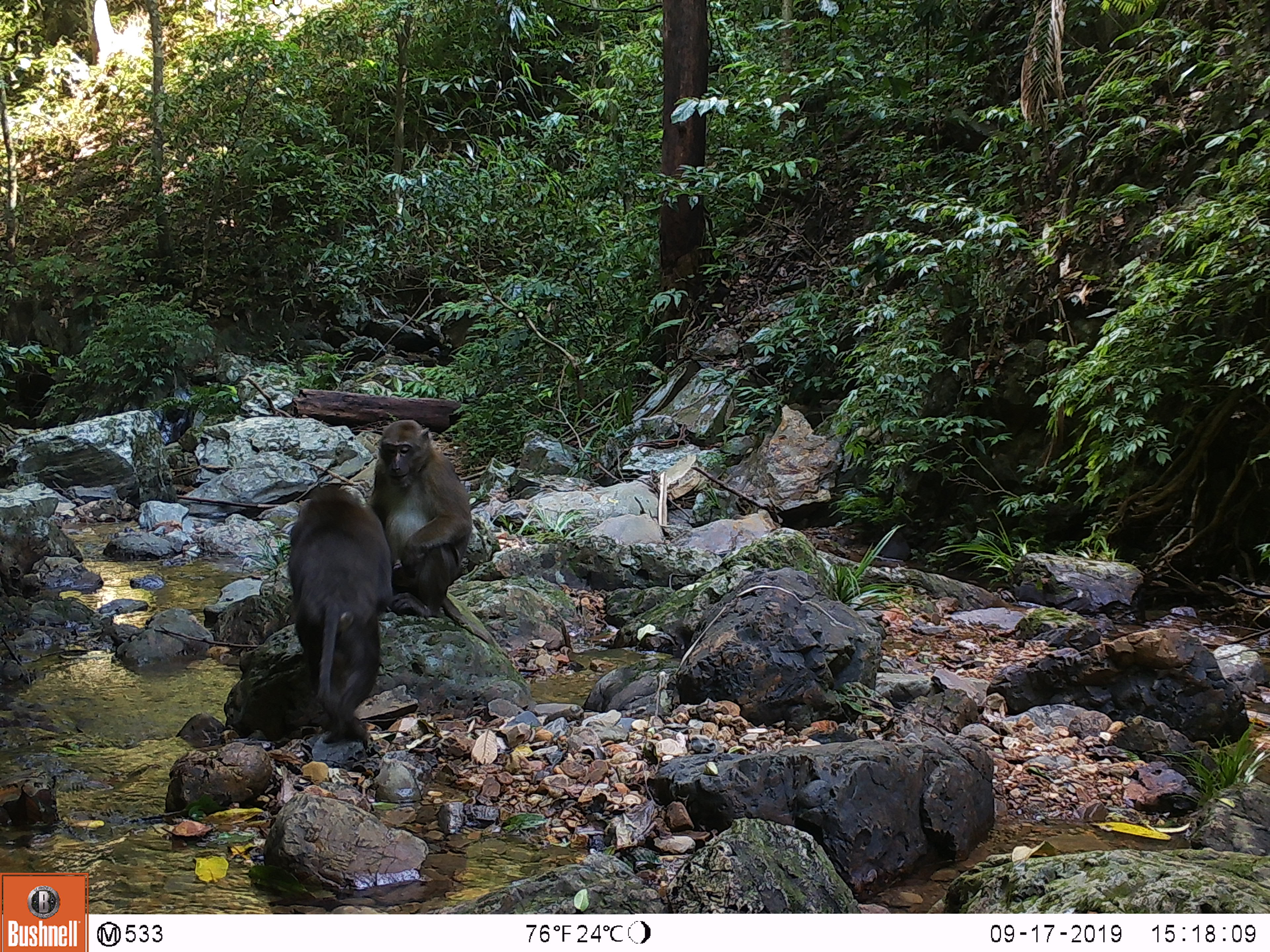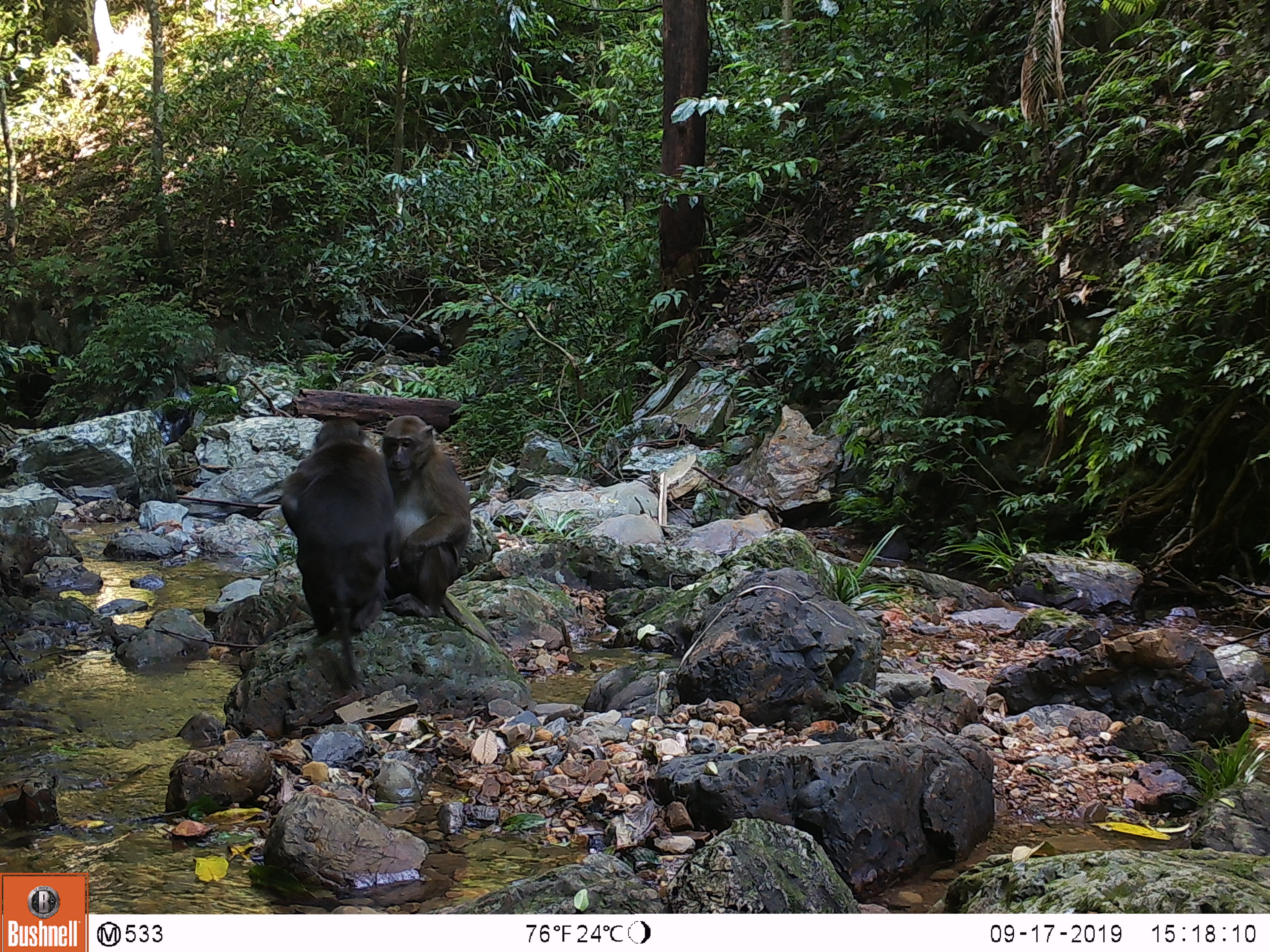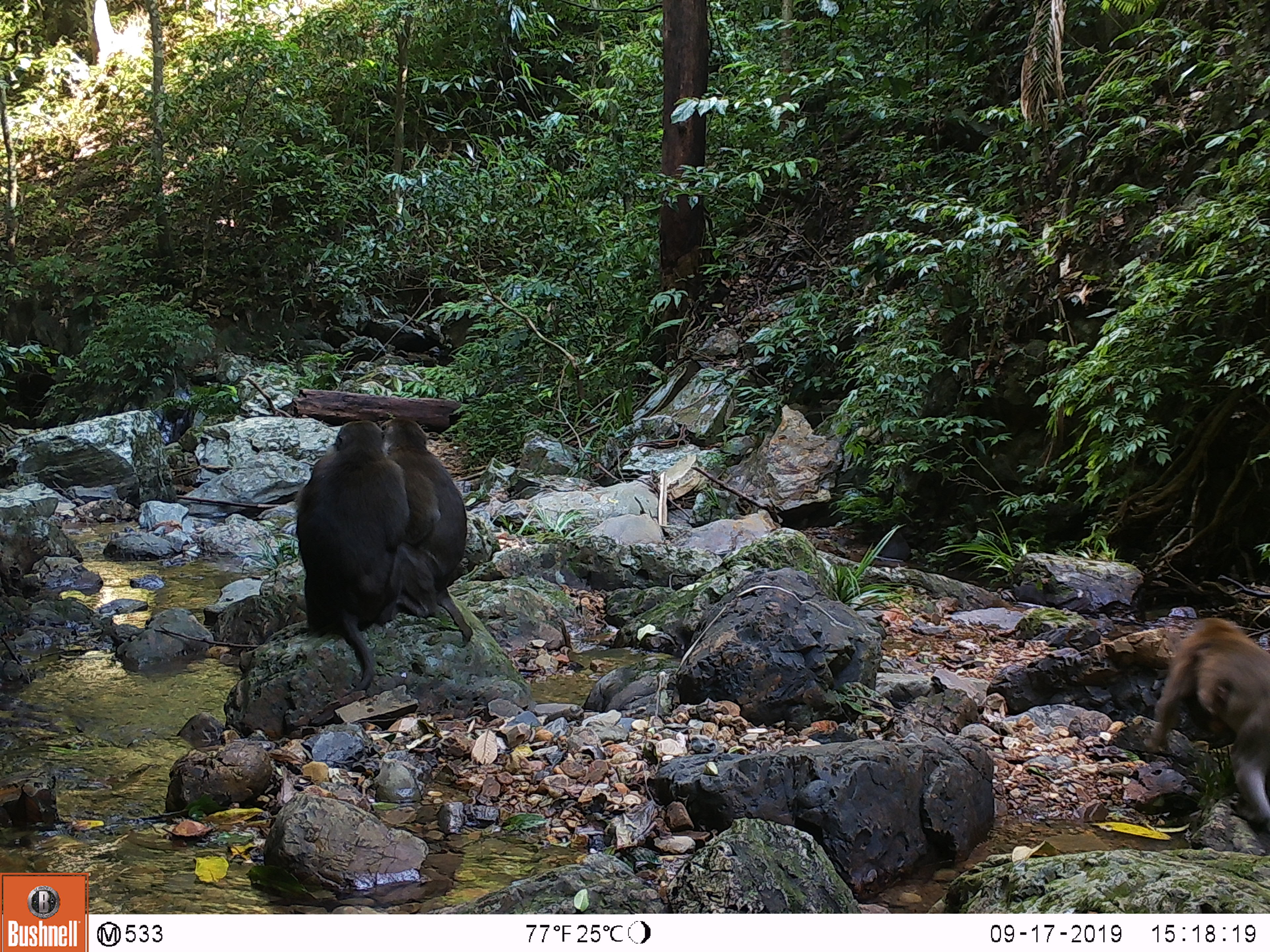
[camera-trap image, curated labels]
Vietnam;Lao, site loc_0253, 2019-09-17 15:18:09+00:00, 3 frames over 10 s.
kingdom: Animalia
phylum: Chordata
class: Mammalia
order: Primates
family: Cercopithecidae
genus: Macaca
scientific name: Macaca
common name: macaques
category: assam or rhesus macaque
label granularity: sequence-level